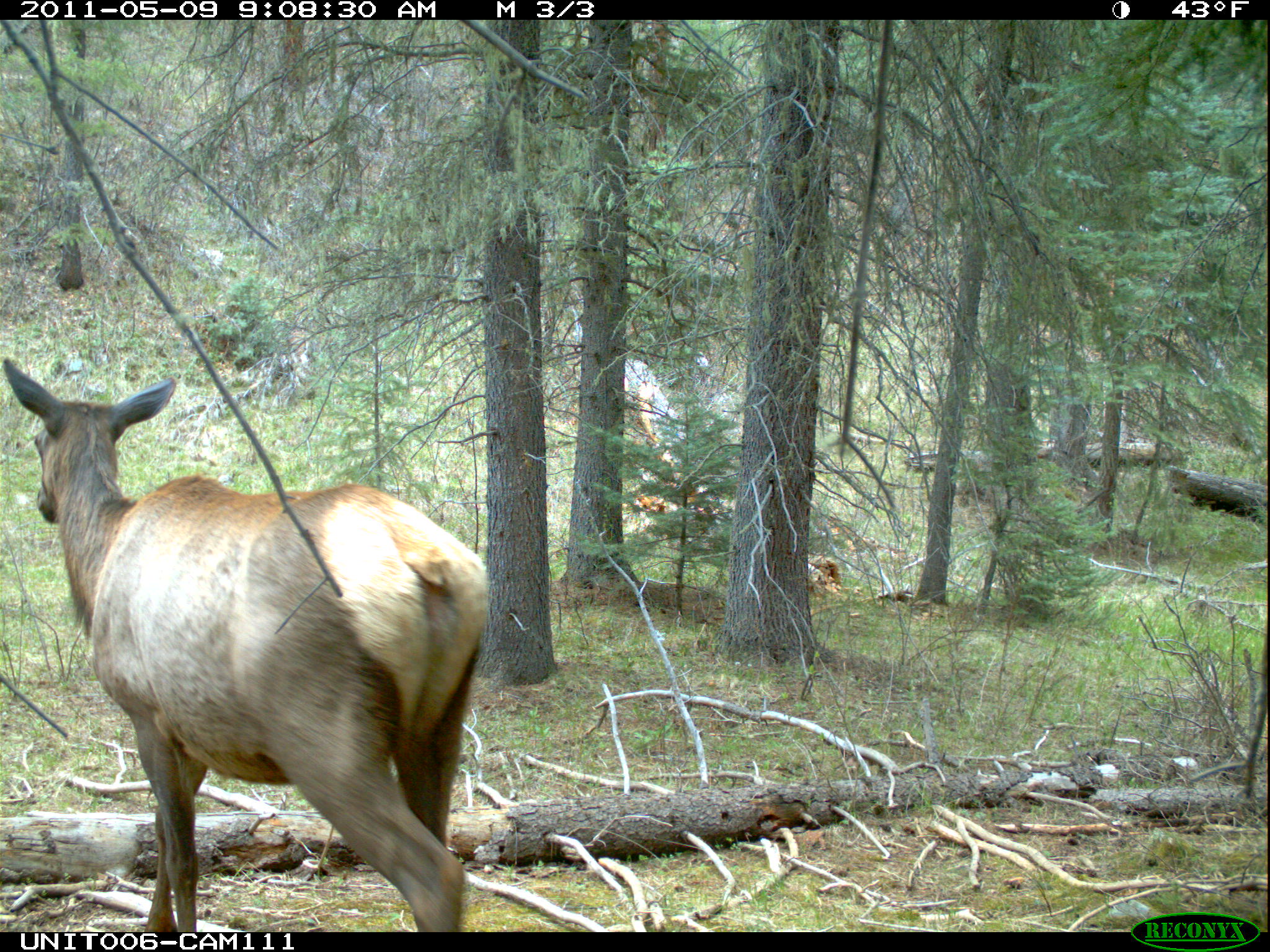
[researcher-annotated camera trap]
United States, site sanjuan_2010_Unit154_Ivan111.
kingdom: Animalia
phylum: Chordata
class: Mammalia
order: Artiodactyla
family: Cervidae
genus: Cervus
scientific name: Cervus elaphus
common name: red deer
Cervus elaphus (red deer).